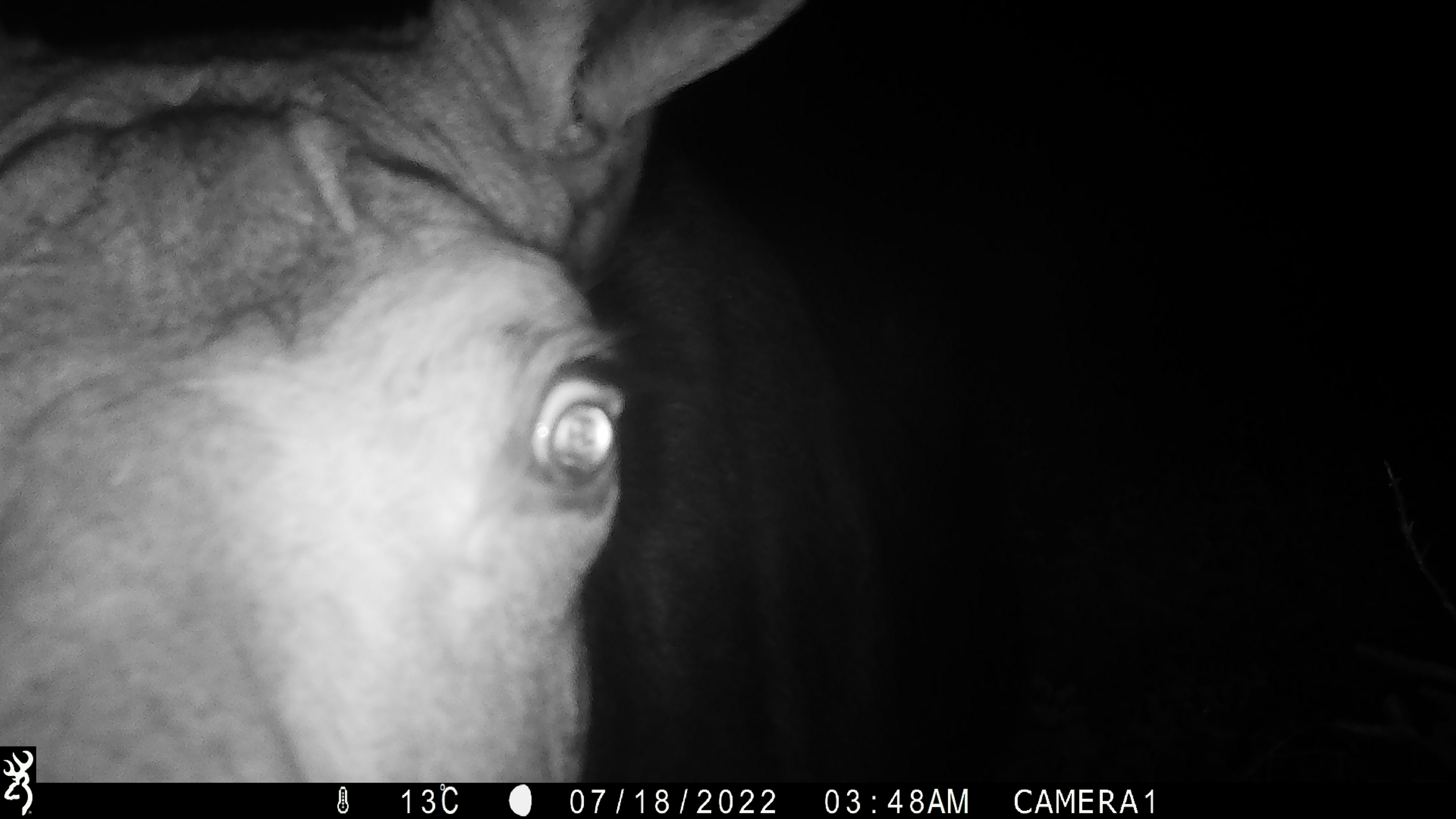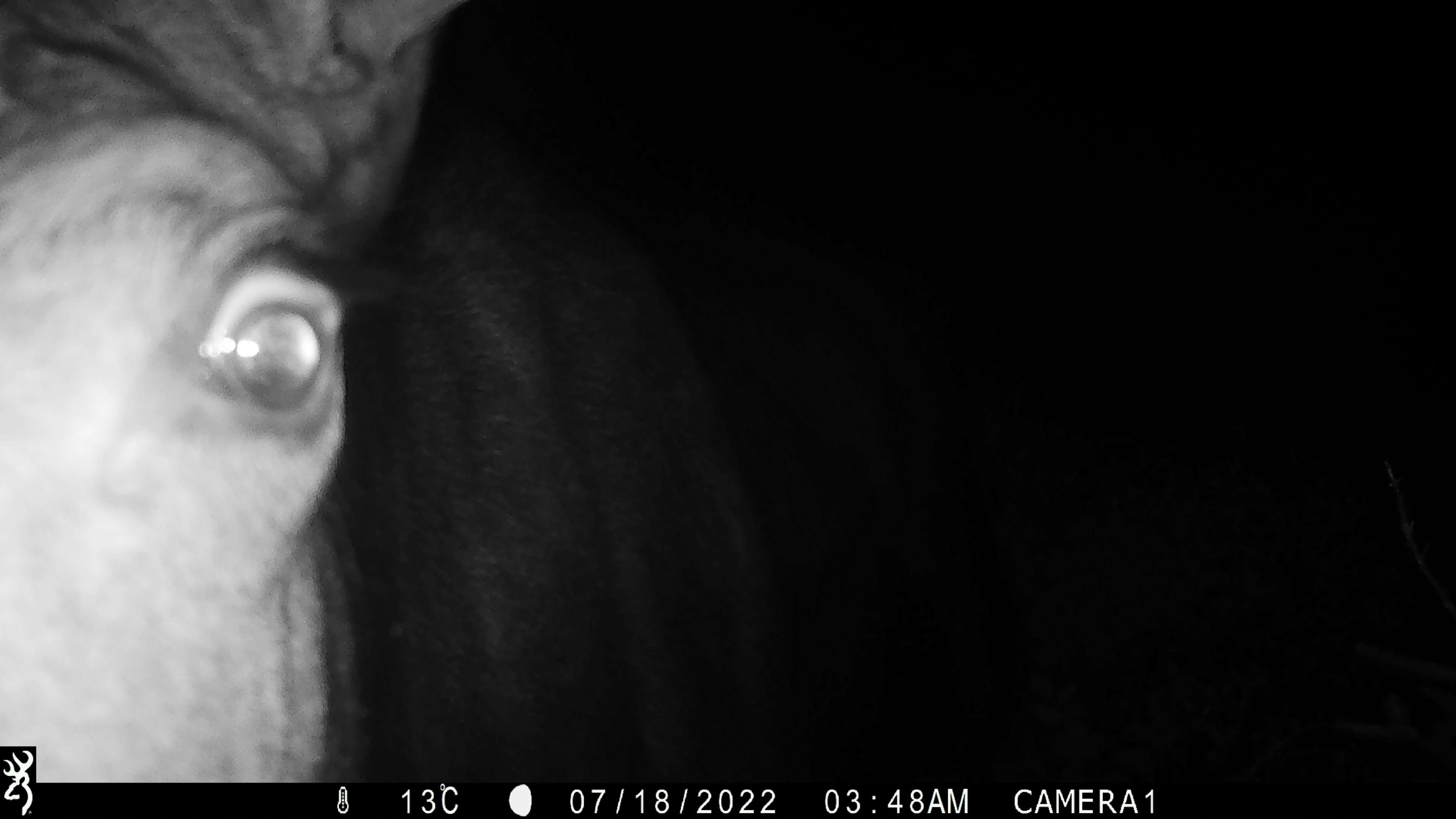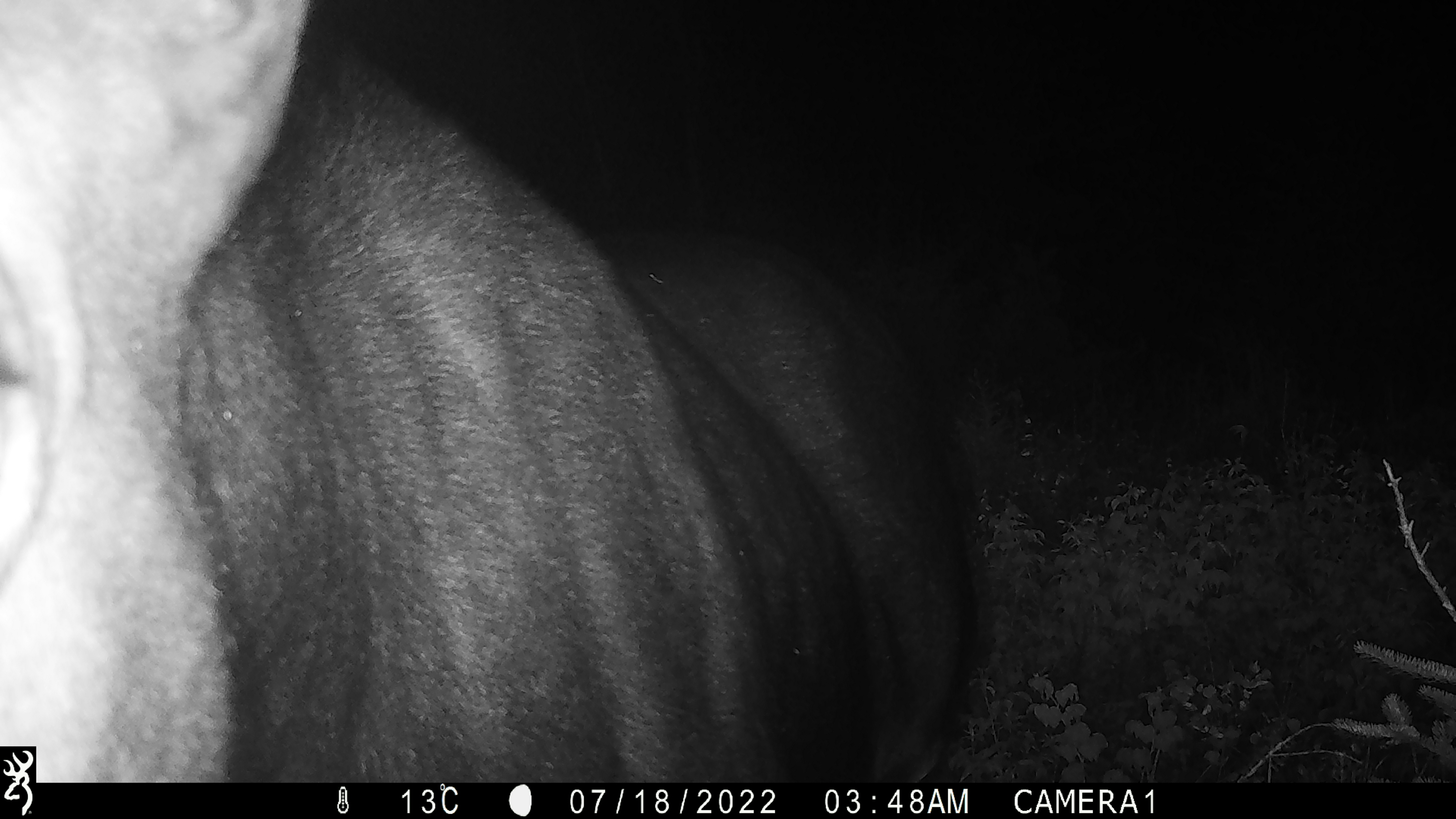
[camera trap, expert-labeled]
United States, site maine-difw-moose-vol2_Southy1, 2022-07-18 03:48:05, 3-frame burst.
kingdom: Animalia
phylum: Chordata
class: Mammalia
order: Artiodactyla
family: Cervidae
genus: Alces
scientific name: Alces alces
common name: moose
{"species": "moose (Alces alces)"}